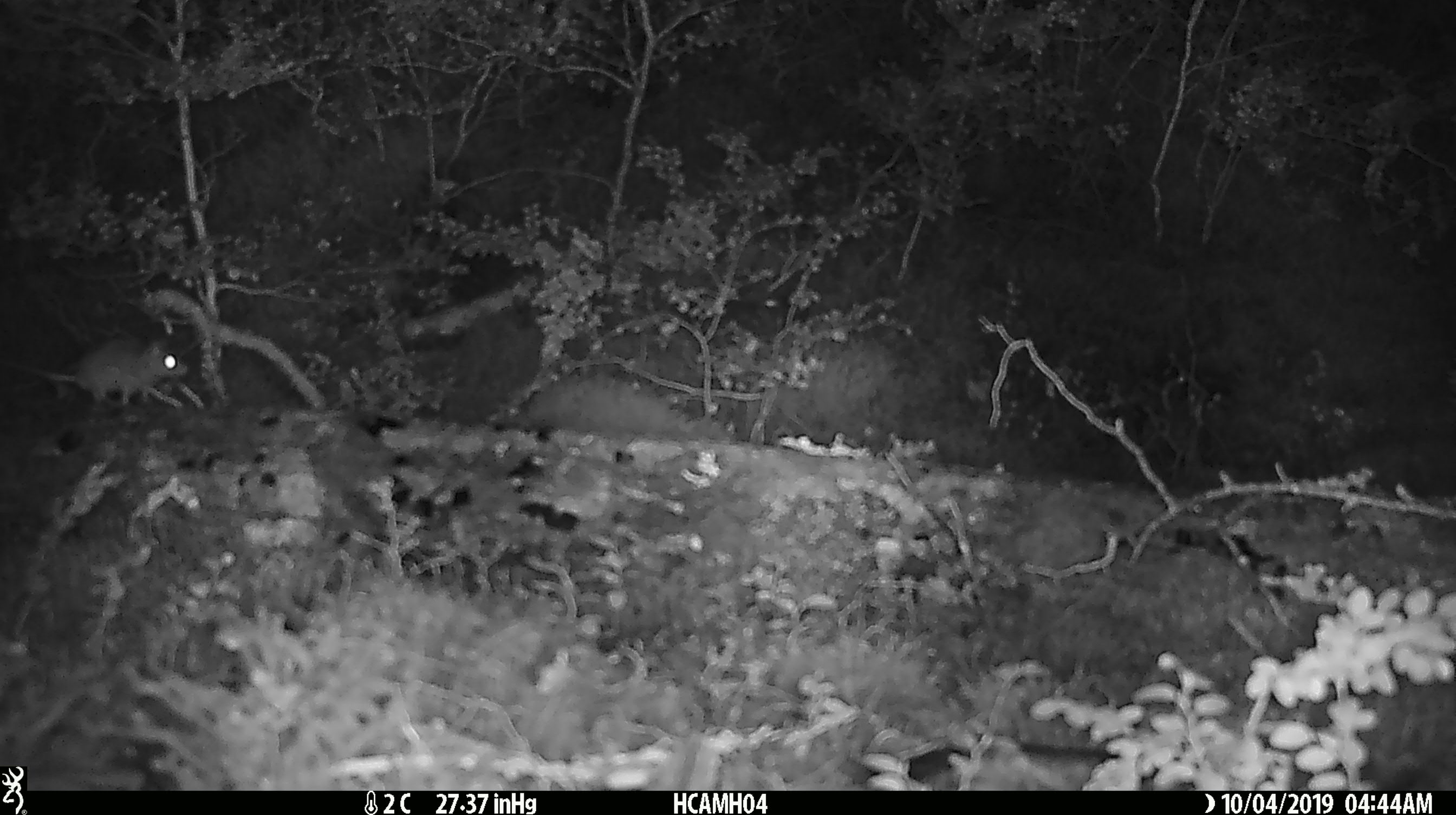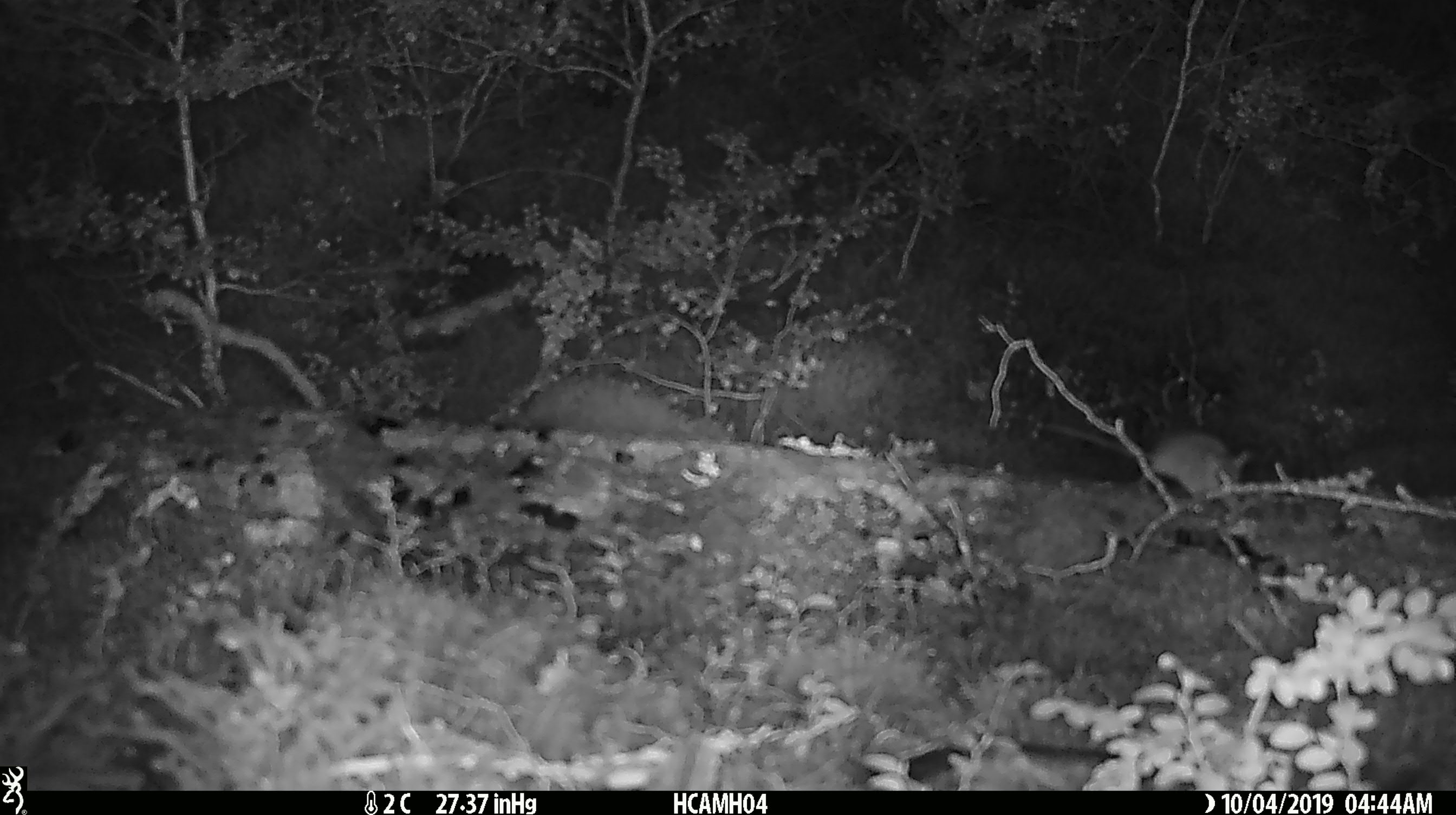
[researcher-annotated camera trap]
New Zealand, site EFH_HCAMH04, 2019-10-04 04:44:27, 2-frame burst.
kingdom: Animalia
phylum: Chordata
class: Mammalia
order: Rodentia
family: Muridae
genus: Mus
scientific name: Mus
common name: mouse